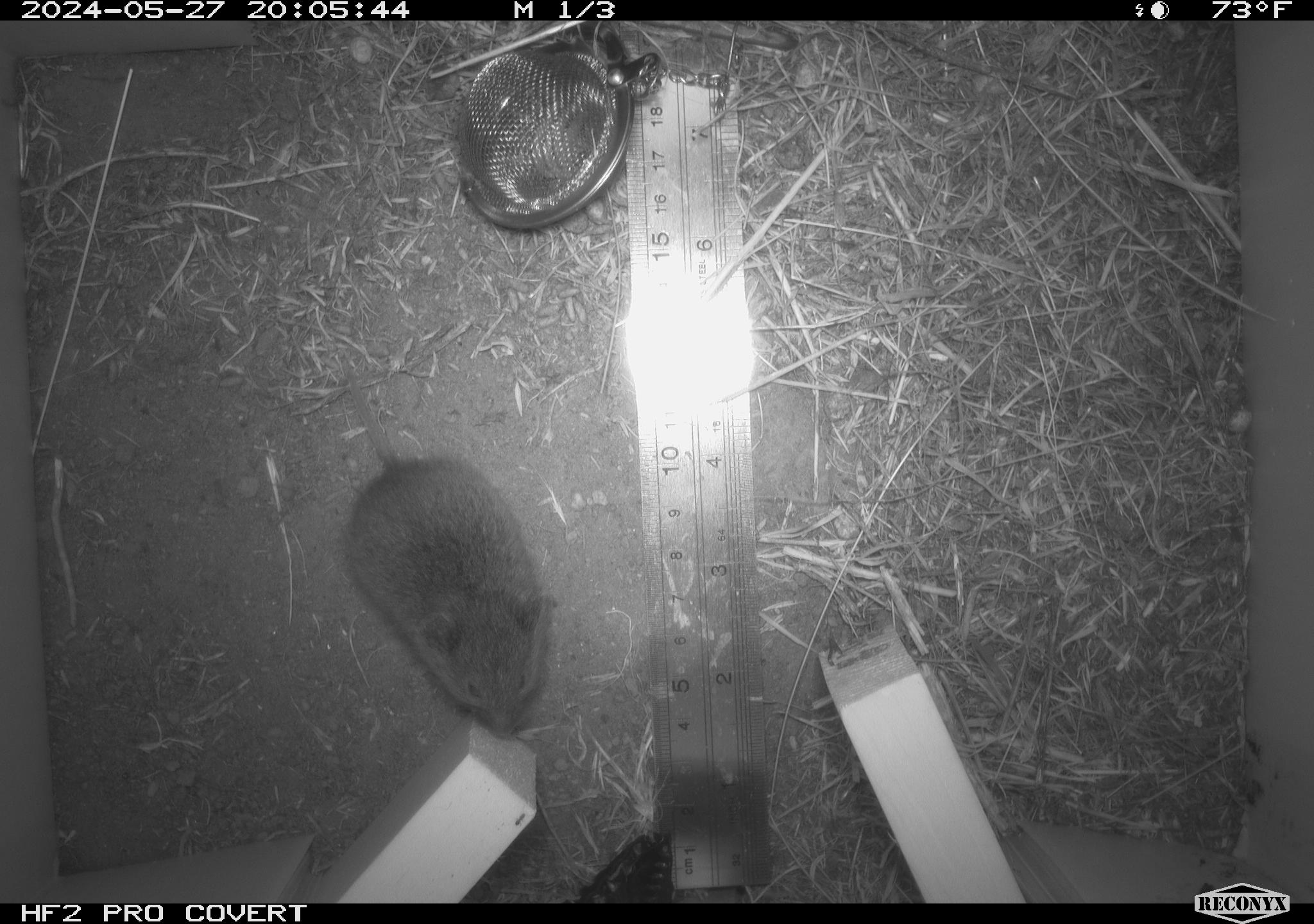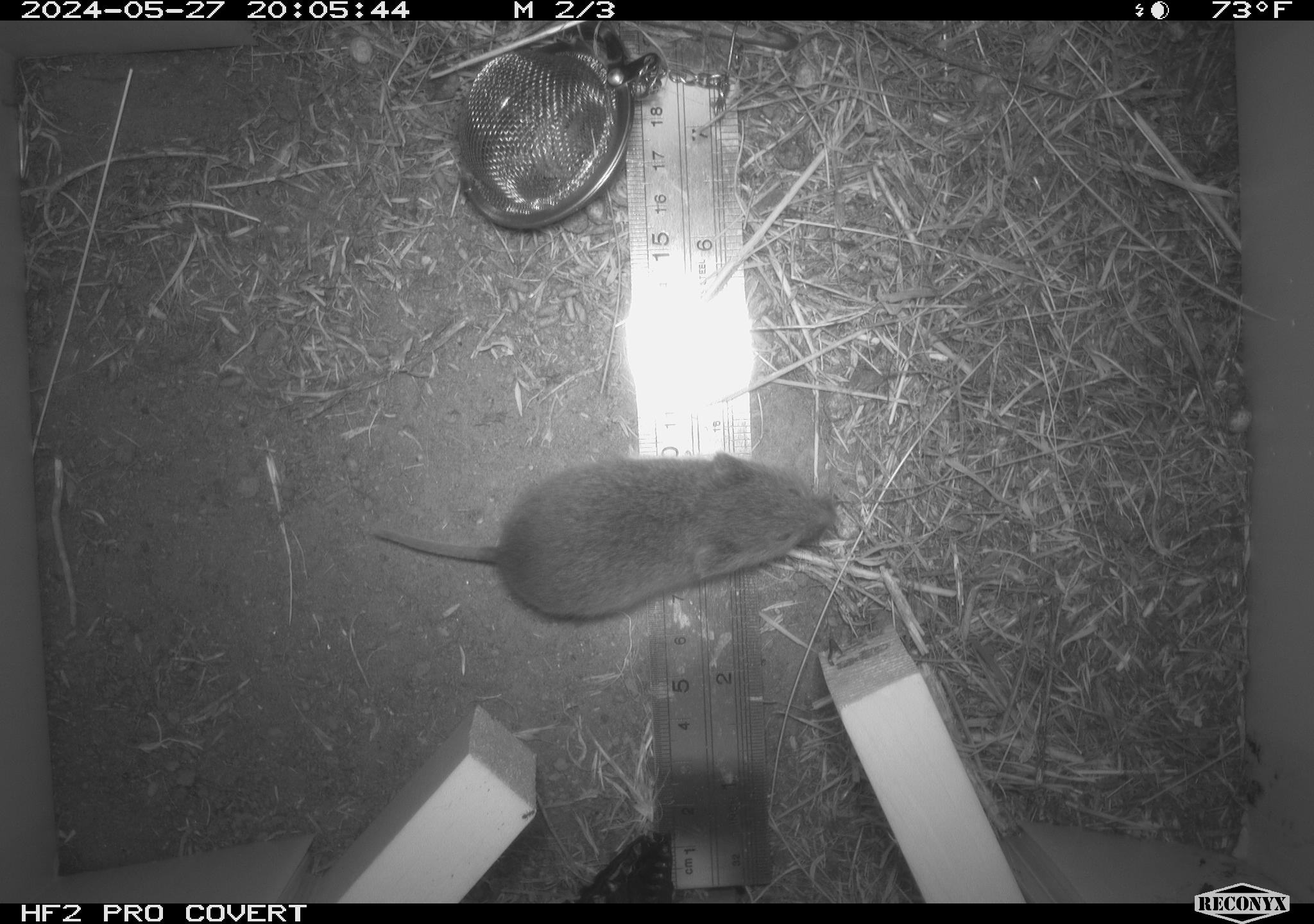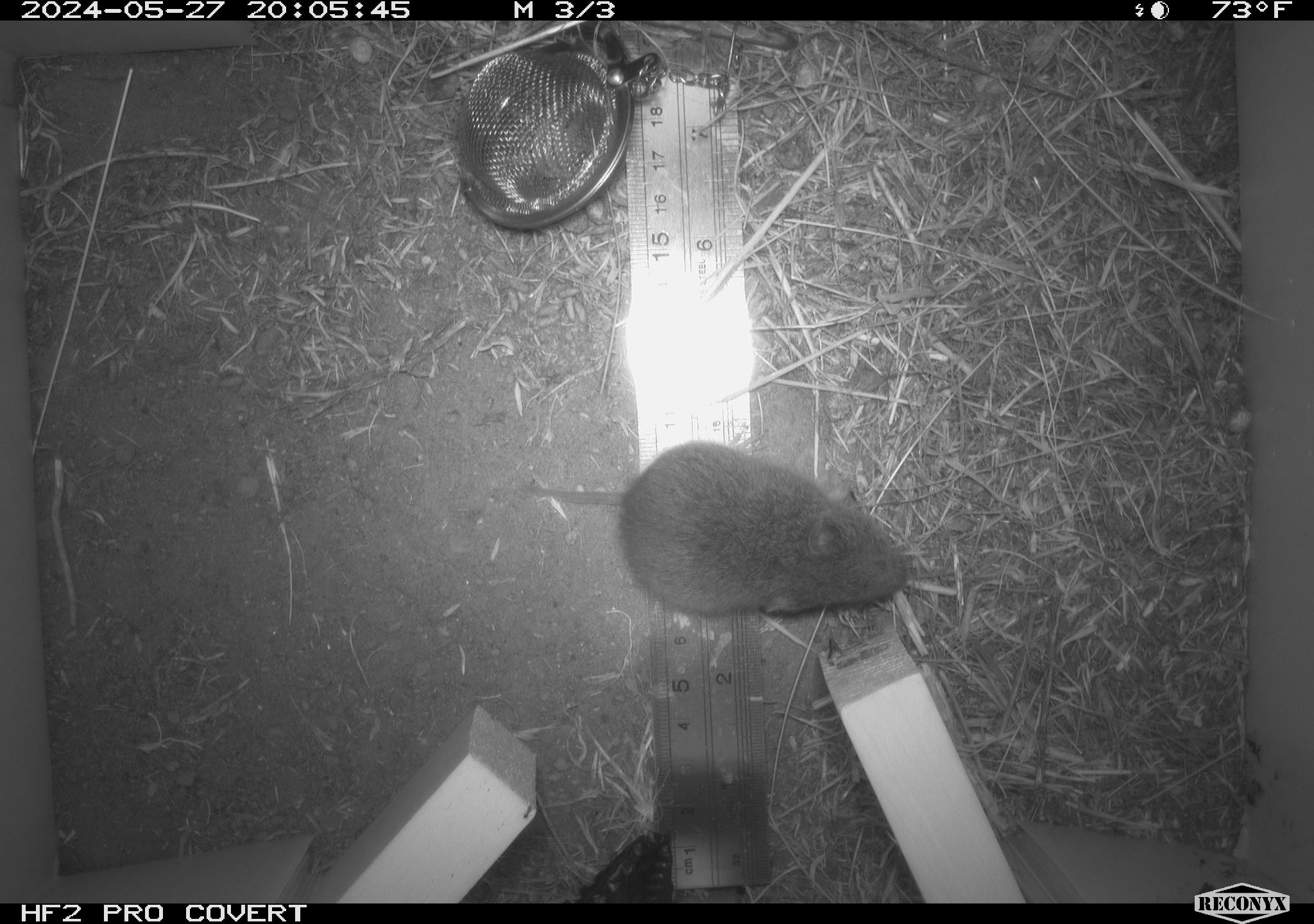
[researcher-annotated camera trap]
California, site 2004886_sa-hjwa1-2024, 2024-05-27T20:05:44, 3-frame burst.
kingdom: Animalia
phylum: Chordata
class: Mammalia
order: Rodentia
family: Cricetidae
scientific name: Cricetidae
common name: hamsters, voles, lemmings, and allies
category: cricetidae family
Cricetidae family (hamsters, voles, lemmings, and allies) (Cricetidae).